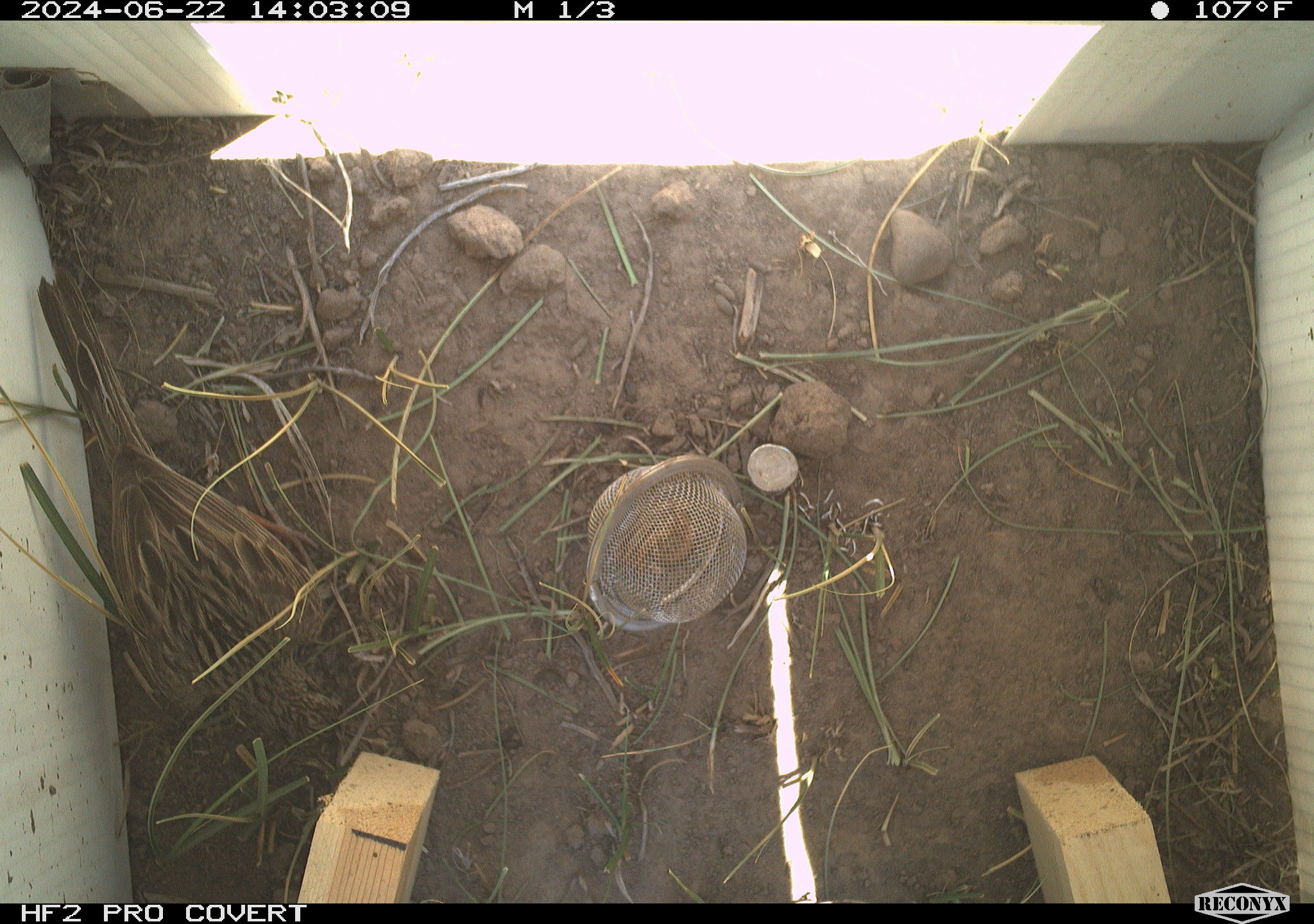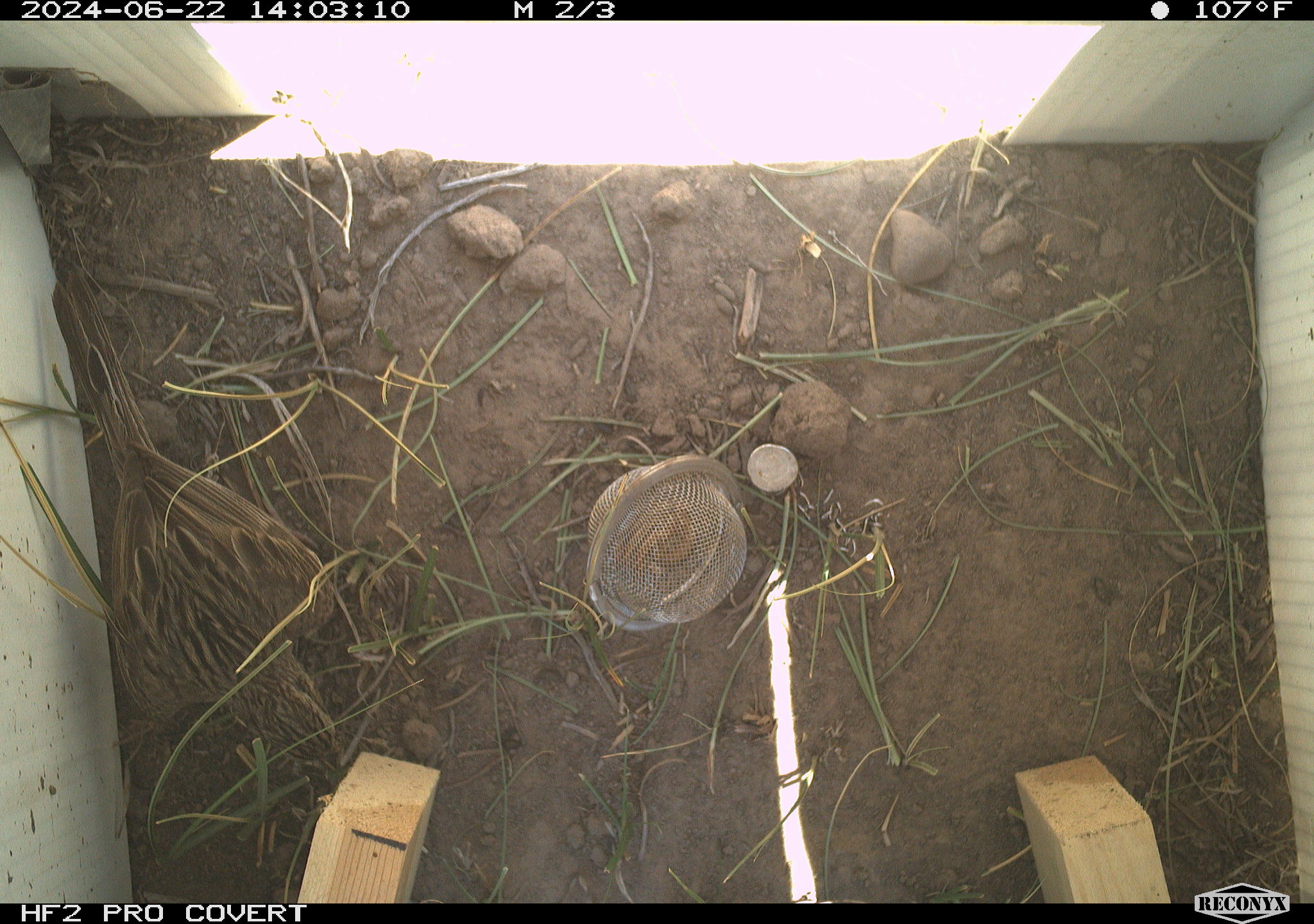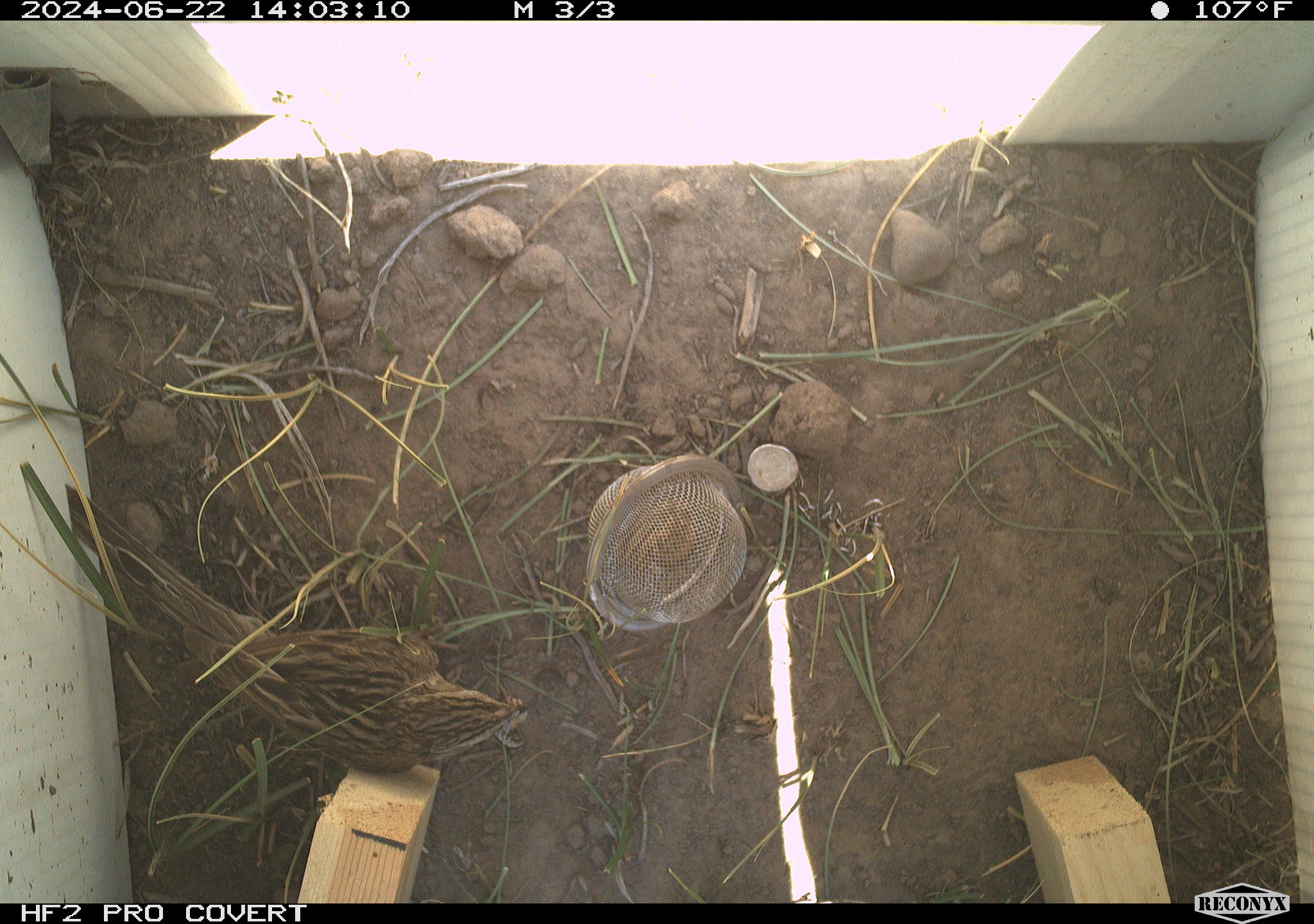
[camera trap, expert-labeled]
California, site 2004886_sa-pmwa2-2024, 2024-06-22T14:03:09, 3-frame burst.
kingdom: Animalia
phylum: Chordata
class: Aves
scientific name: Aves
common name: bird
Bird (Aves).